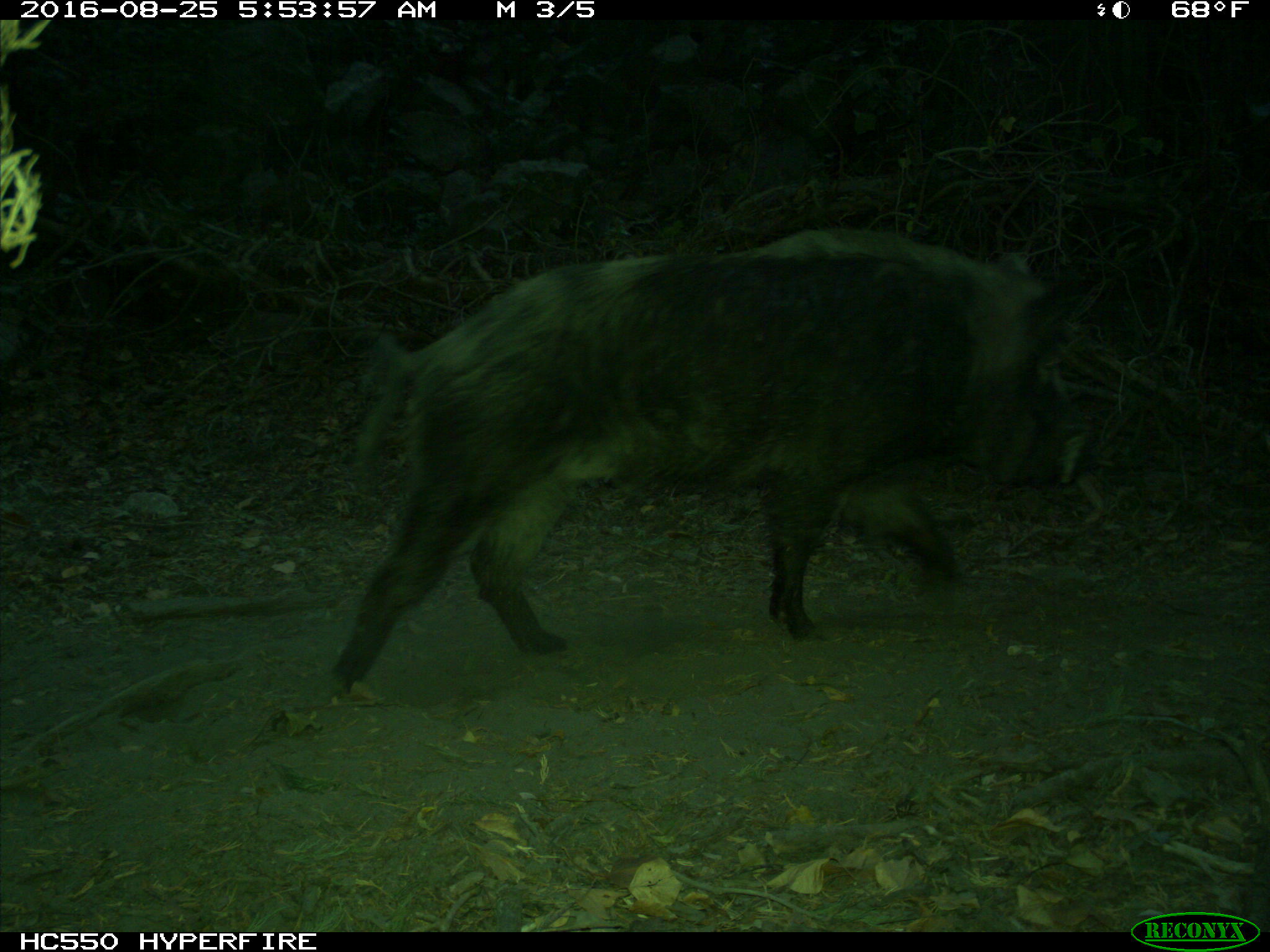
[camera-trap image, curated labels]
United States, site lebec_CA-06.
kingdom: Animalia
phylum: Chordata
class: Mammalia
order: Artiodactyla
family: Suidae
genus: Sus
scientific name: Sus scrofa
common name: wild boar